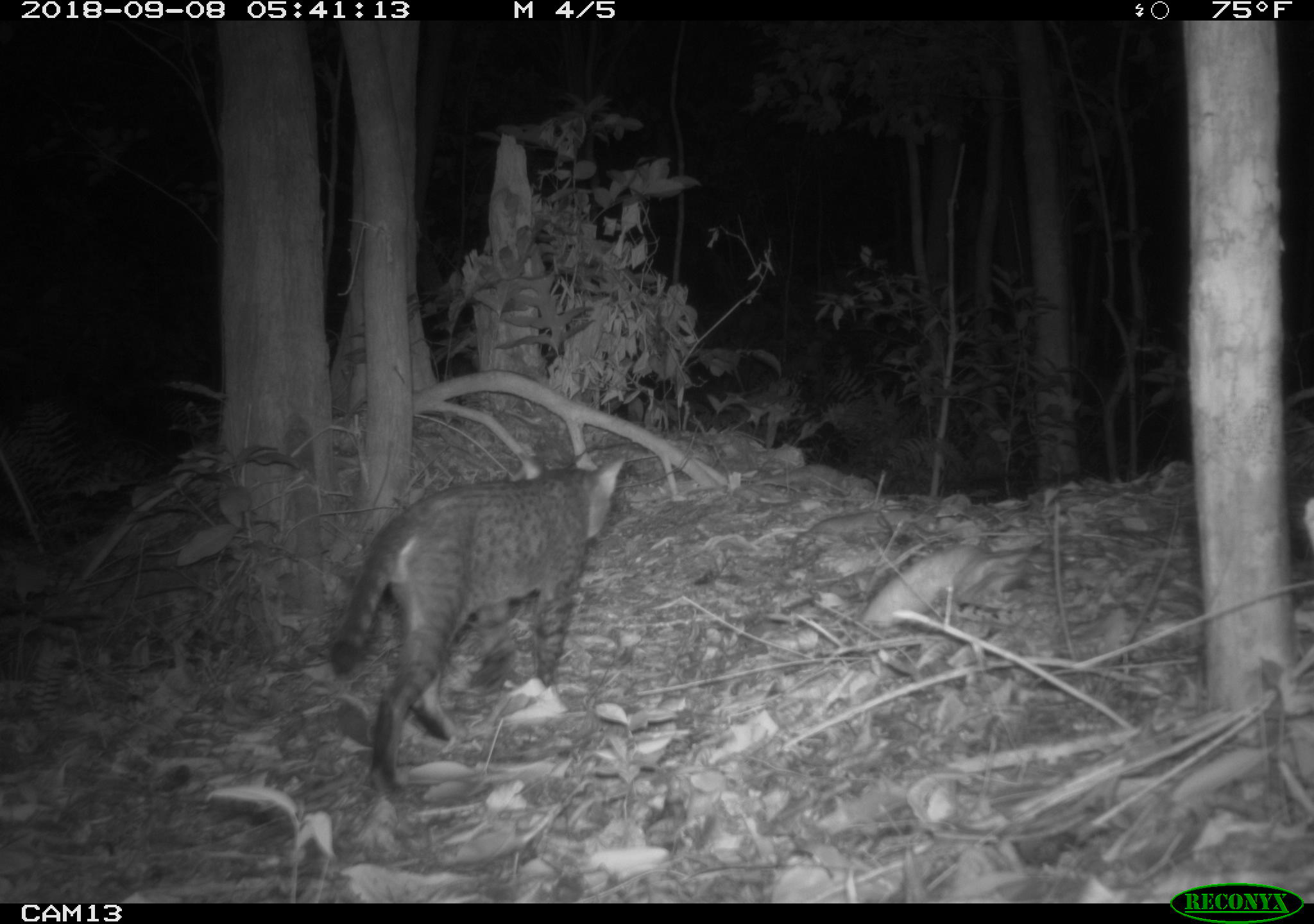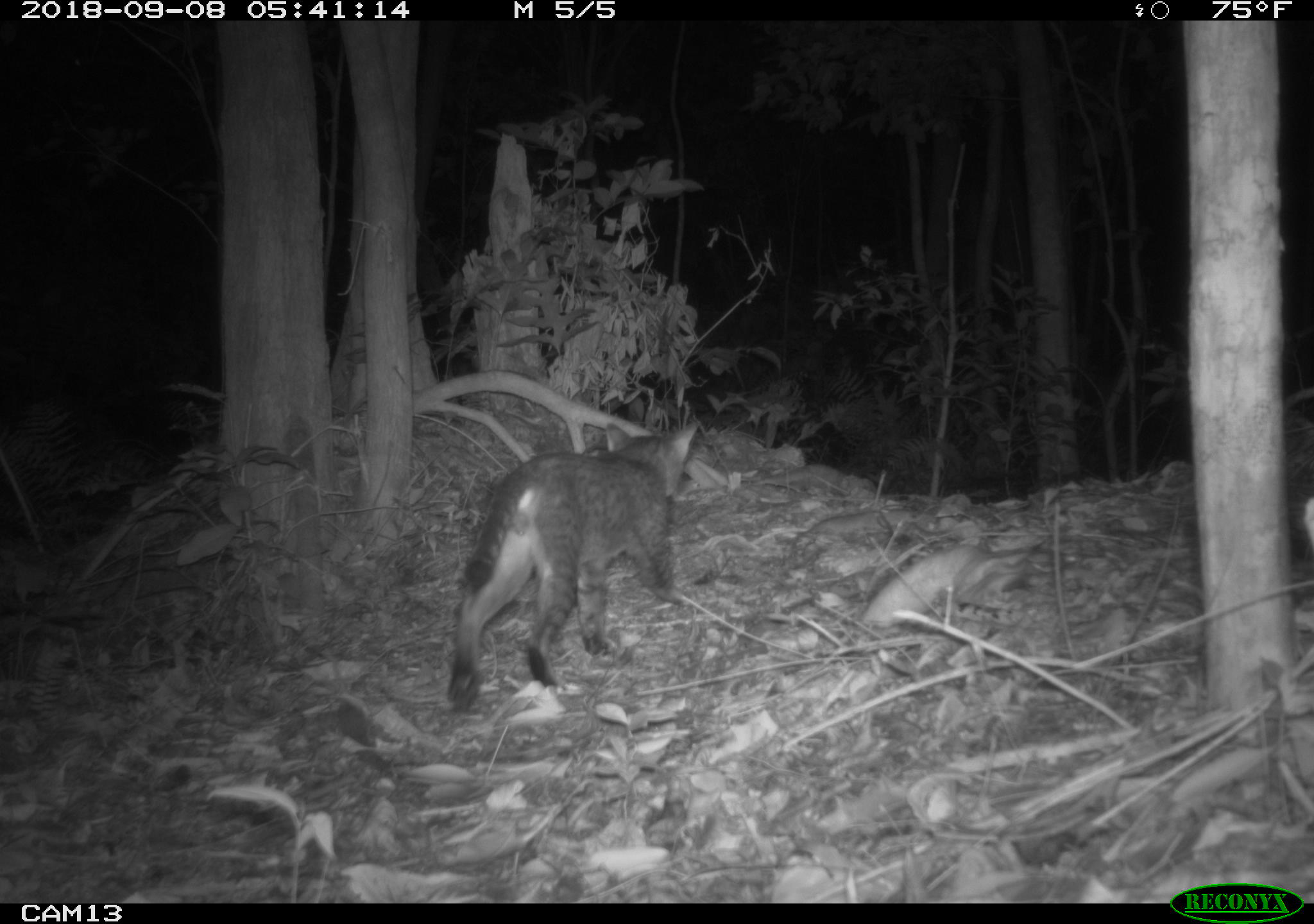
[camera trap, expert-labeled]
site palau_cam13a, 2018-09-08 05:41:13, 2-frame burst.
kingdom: Animalia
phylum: Chordata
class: Mammalia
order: Carnivora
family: Felidae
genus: Felis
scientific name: Felis catus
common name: cat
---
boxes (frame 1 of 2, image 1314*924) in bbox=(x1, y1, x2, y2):
cat: bbox=(325, 450, 627, 792)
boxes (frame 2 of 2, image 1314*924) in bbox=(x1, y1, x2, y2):
cat: bbox=(441, 423, 694, 710)